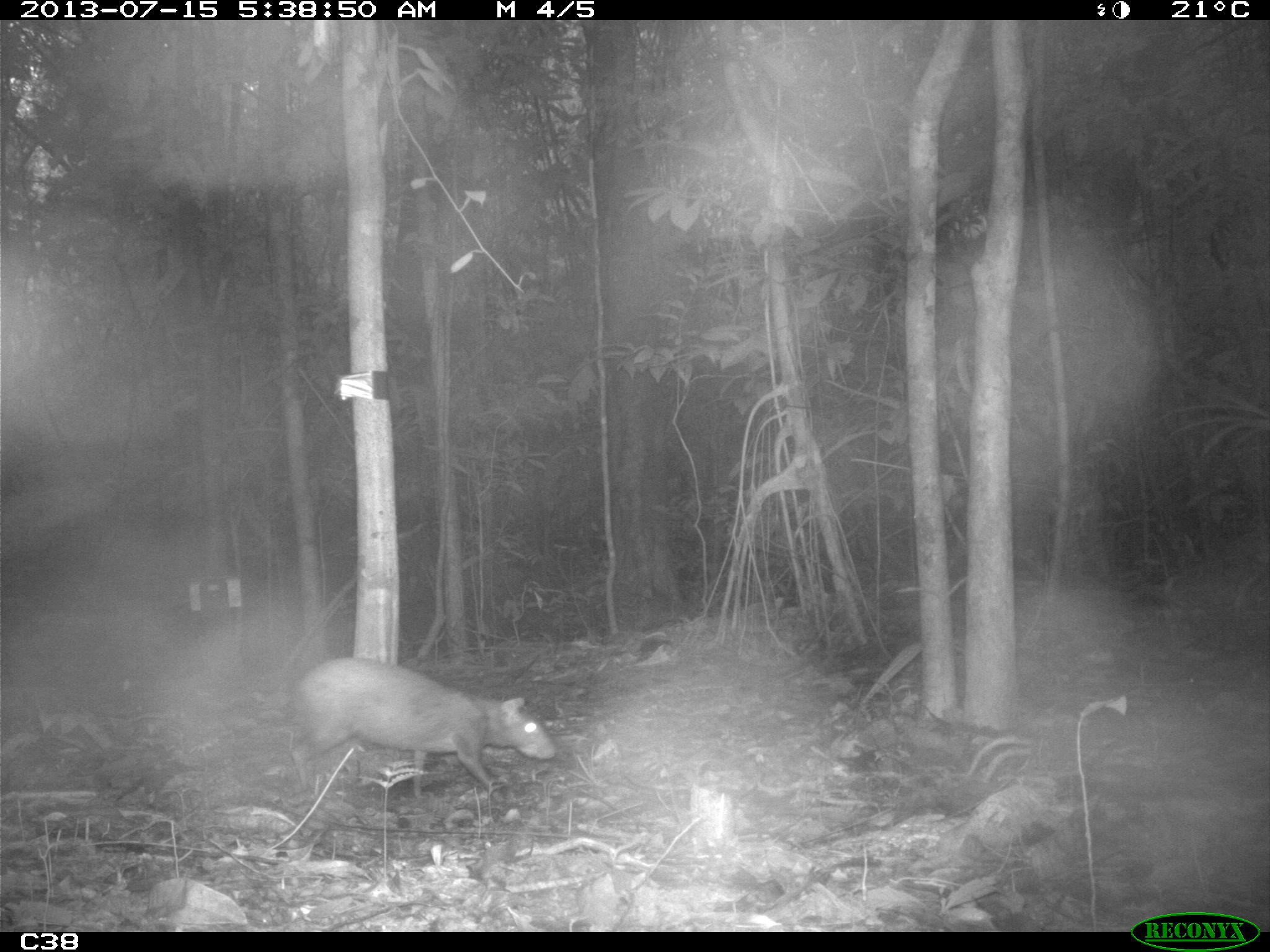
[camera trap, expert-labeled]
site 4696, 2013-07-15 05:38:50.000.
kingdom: Animalia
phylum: Chordata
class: Mammalia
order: Rodentia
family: Dasyproctidae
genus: Dasyprocta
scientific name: Dasyprocta leporina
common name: red-rumped agouti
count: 1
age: adult